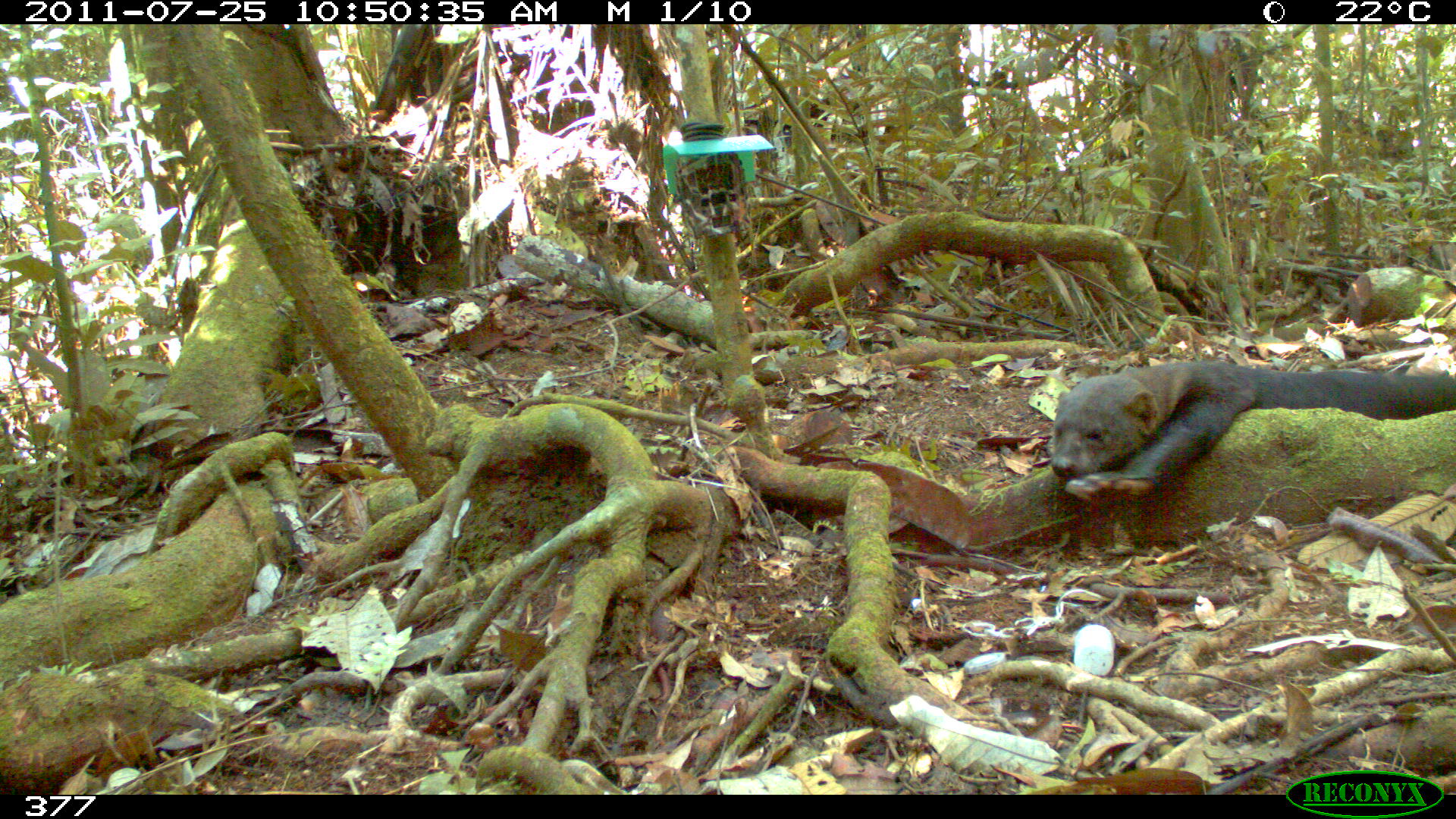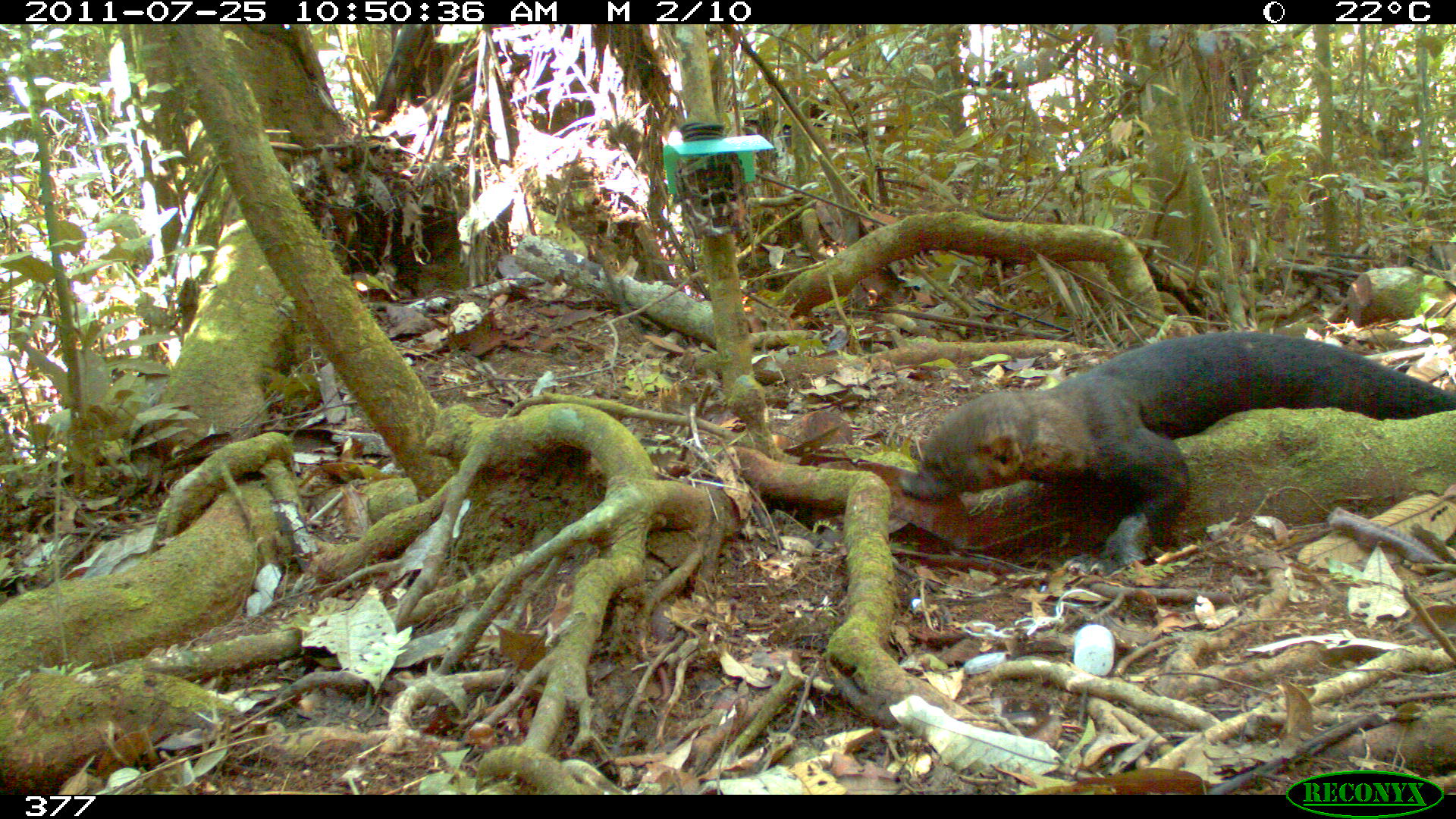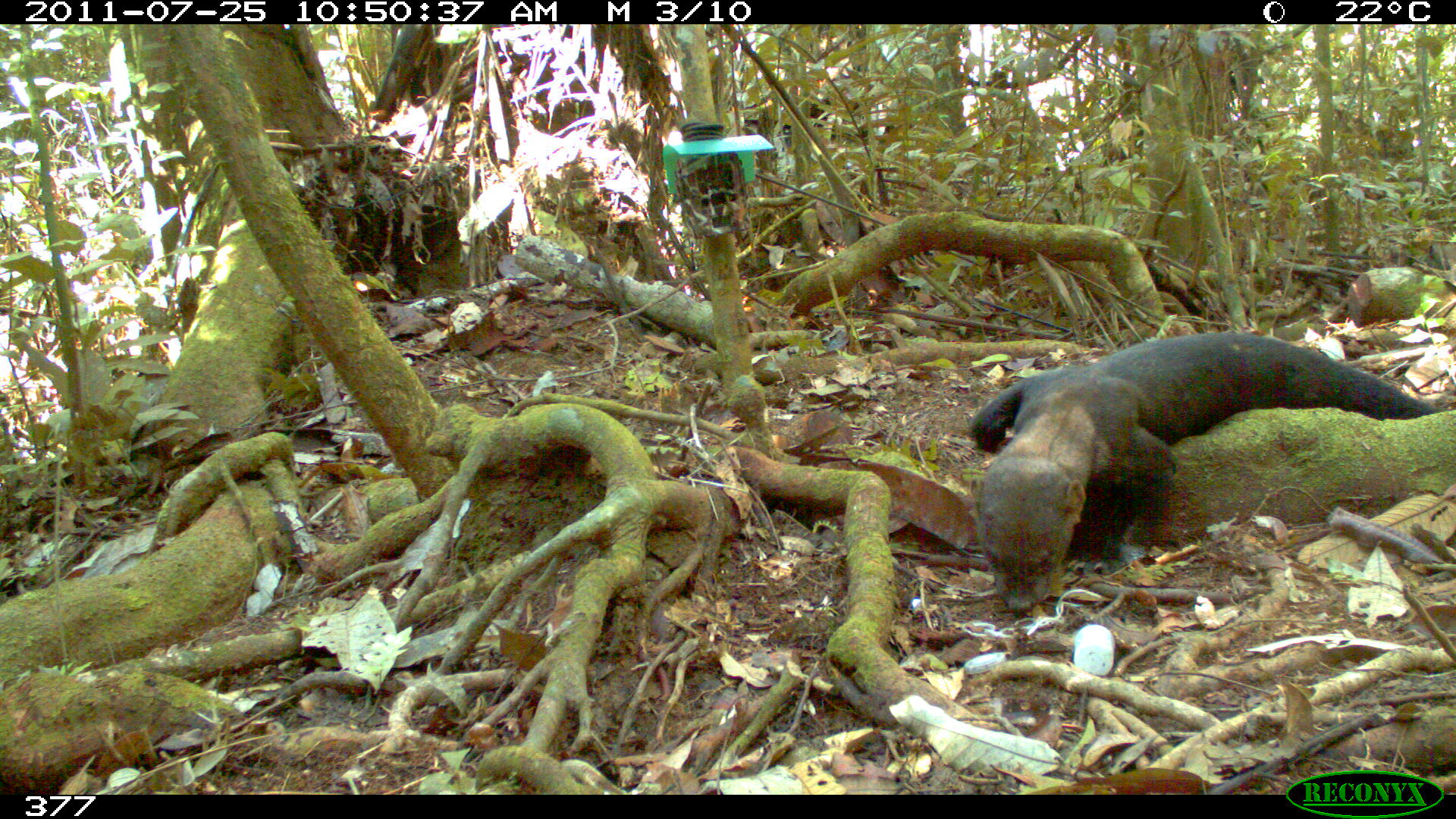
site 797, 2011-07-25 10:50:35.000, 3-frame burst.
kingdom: Animalia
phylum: Chordata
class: Mammalia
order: Carnivora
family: Mustelidae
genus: Eira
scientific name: Eira barbara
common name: tayra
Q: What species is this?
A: Eira barbara (tayra).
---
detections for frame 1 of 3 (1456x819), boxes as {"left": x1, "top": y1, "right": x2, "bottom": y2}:
eira barbara: {"left": 1048, "top": 359, "right": 1456, "bottom": 504}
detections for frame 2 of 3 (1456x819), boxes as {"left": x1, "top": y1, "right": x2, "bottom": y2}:
eira barbara: {"left": 898, "top": 330, "right": 1456, "bottom": 575}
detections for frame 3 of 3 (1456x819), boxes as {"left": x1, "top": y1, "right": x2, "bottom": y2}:
eira barbara: {"left": 965, "top": 327, "right": 1454, "bottom": 616}